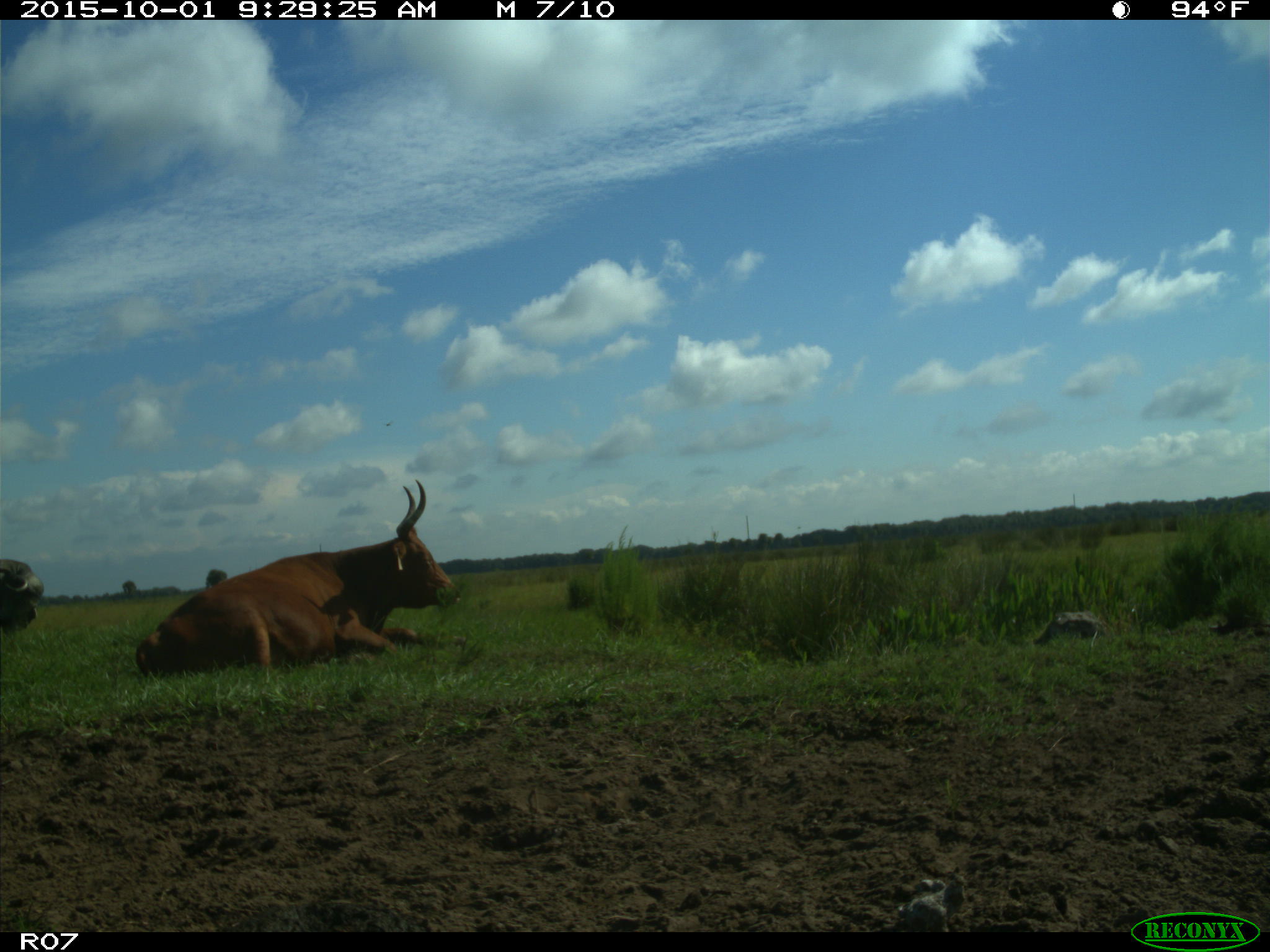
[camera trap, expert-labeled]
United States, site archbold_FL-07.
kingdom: Animalia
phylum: Chordata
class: Mammalia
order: Artiodactyla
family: Bovidae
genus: Bos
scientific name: Bos taurus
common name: domestic cow